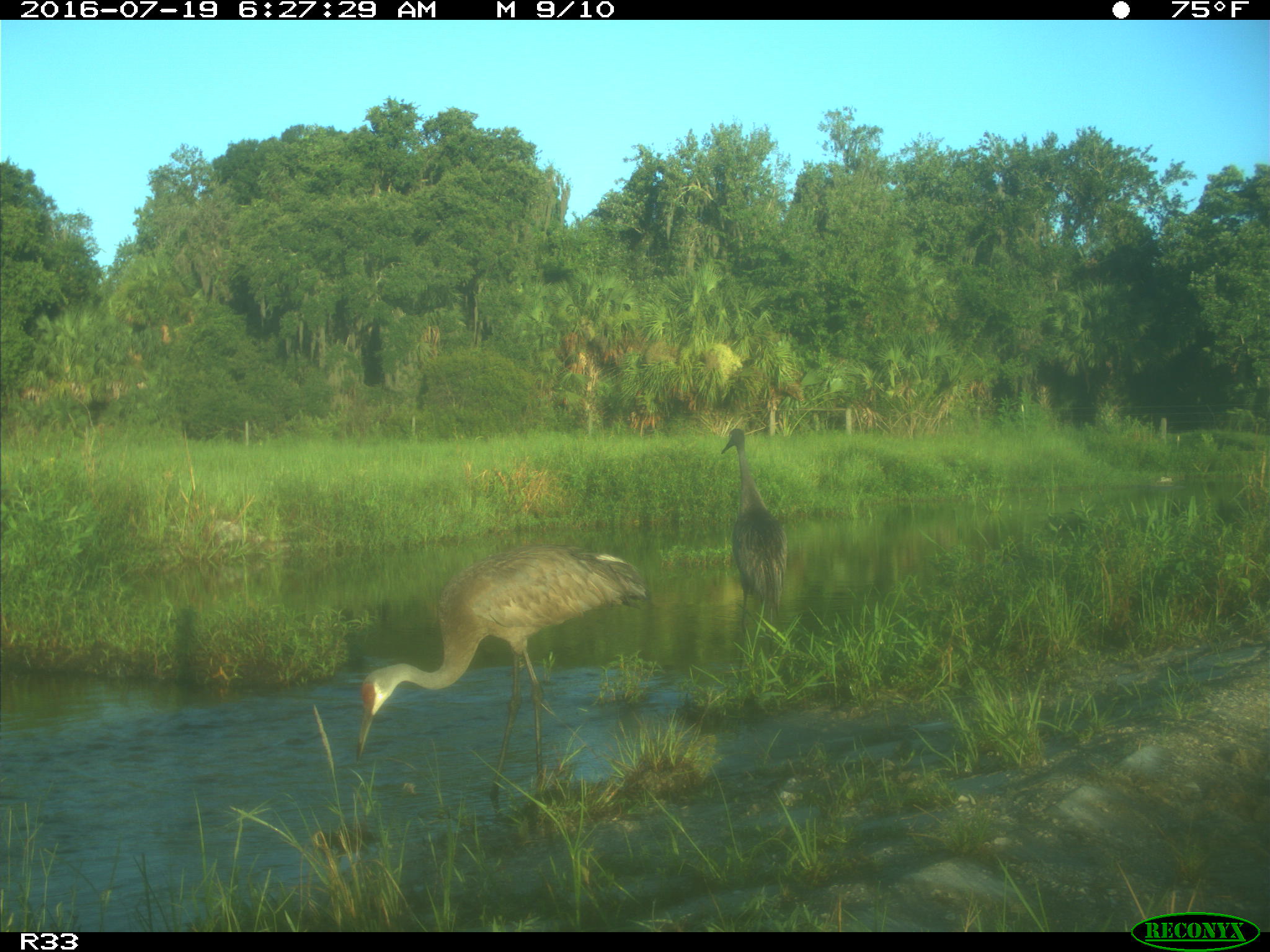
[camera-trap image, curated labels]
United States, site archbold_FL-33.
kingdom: Animalia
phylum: Chordata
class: Aves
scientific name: Aves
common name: birds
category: unidentified bird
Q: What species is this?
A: Unidentified bird (birds) (Aves).